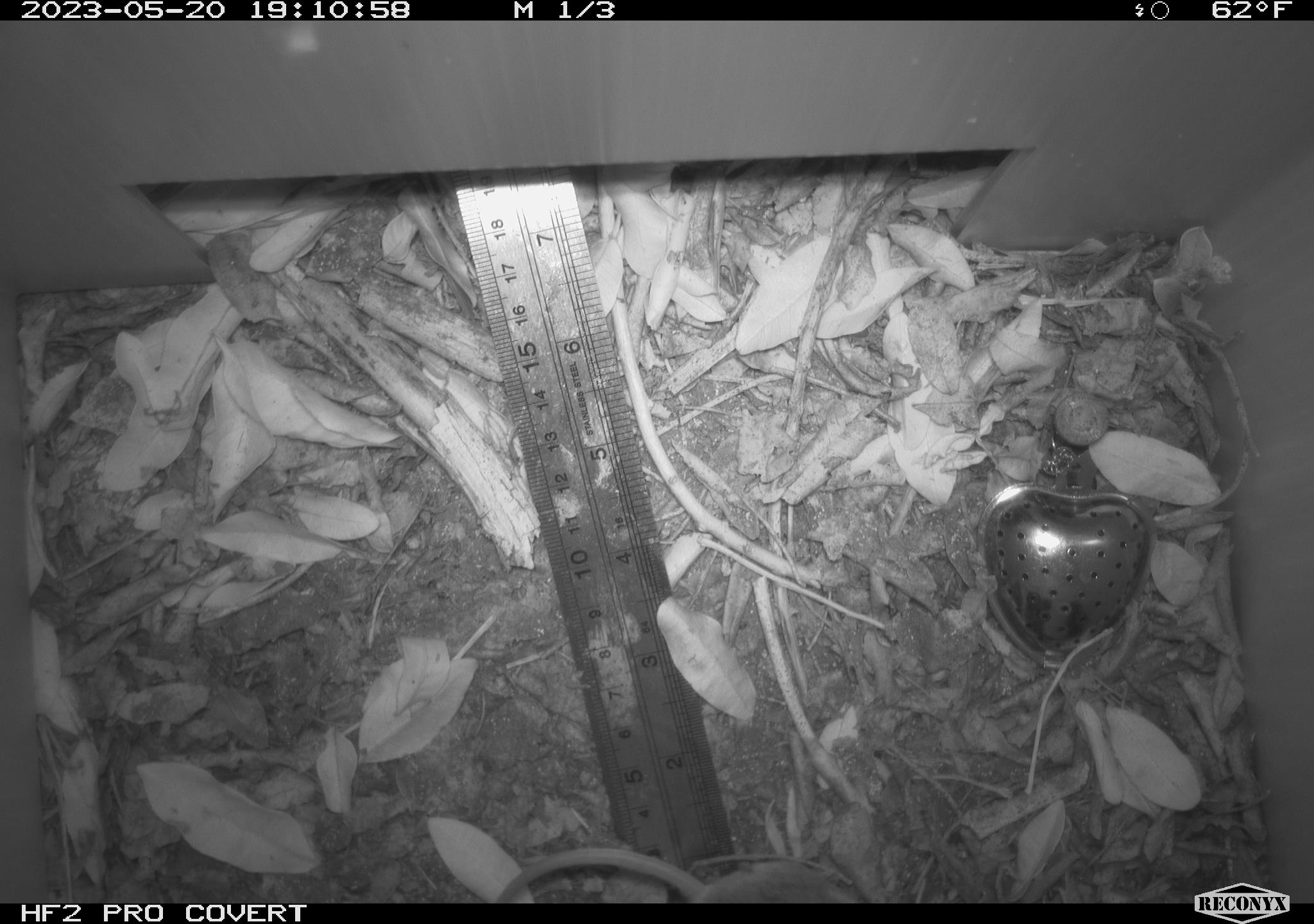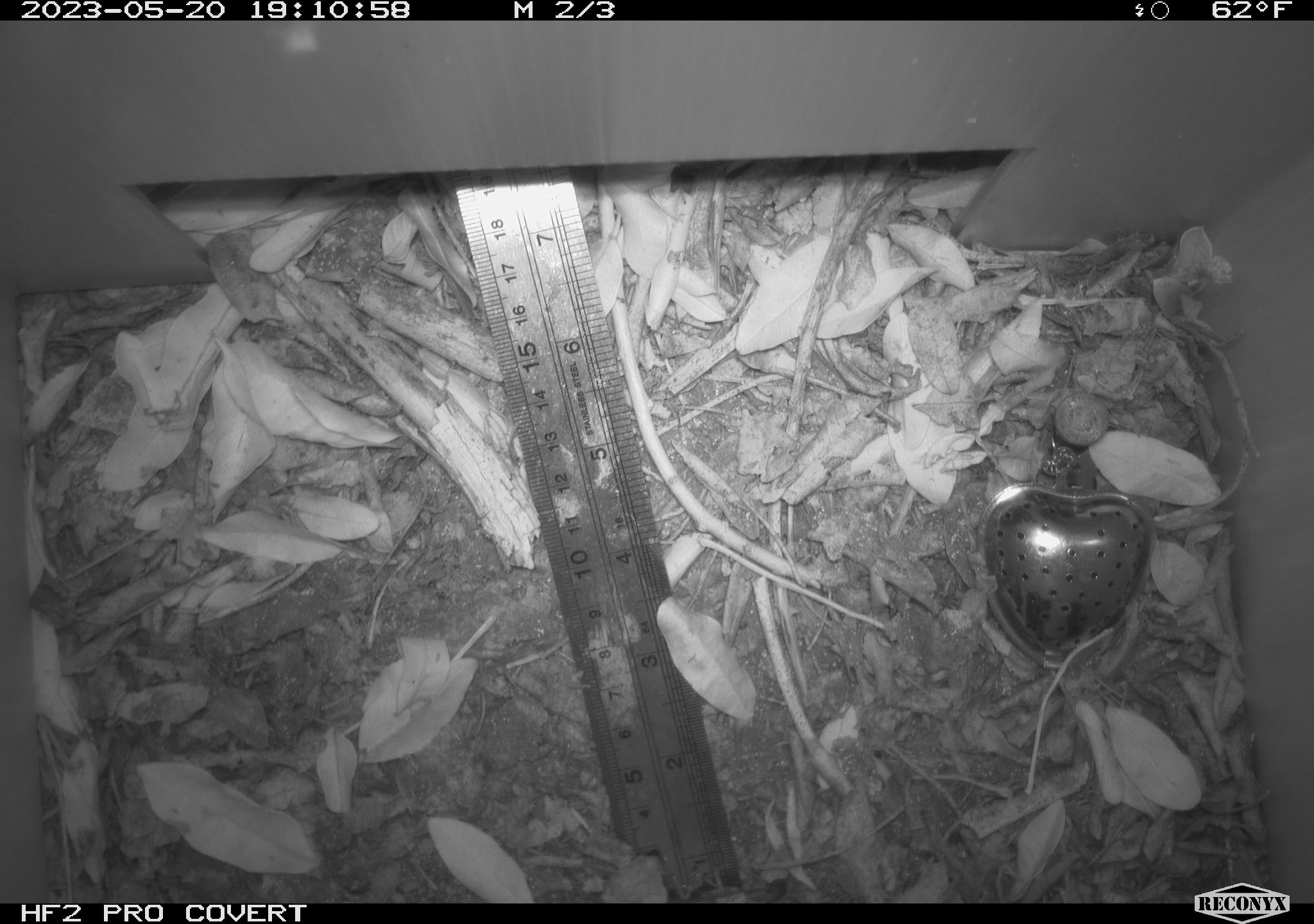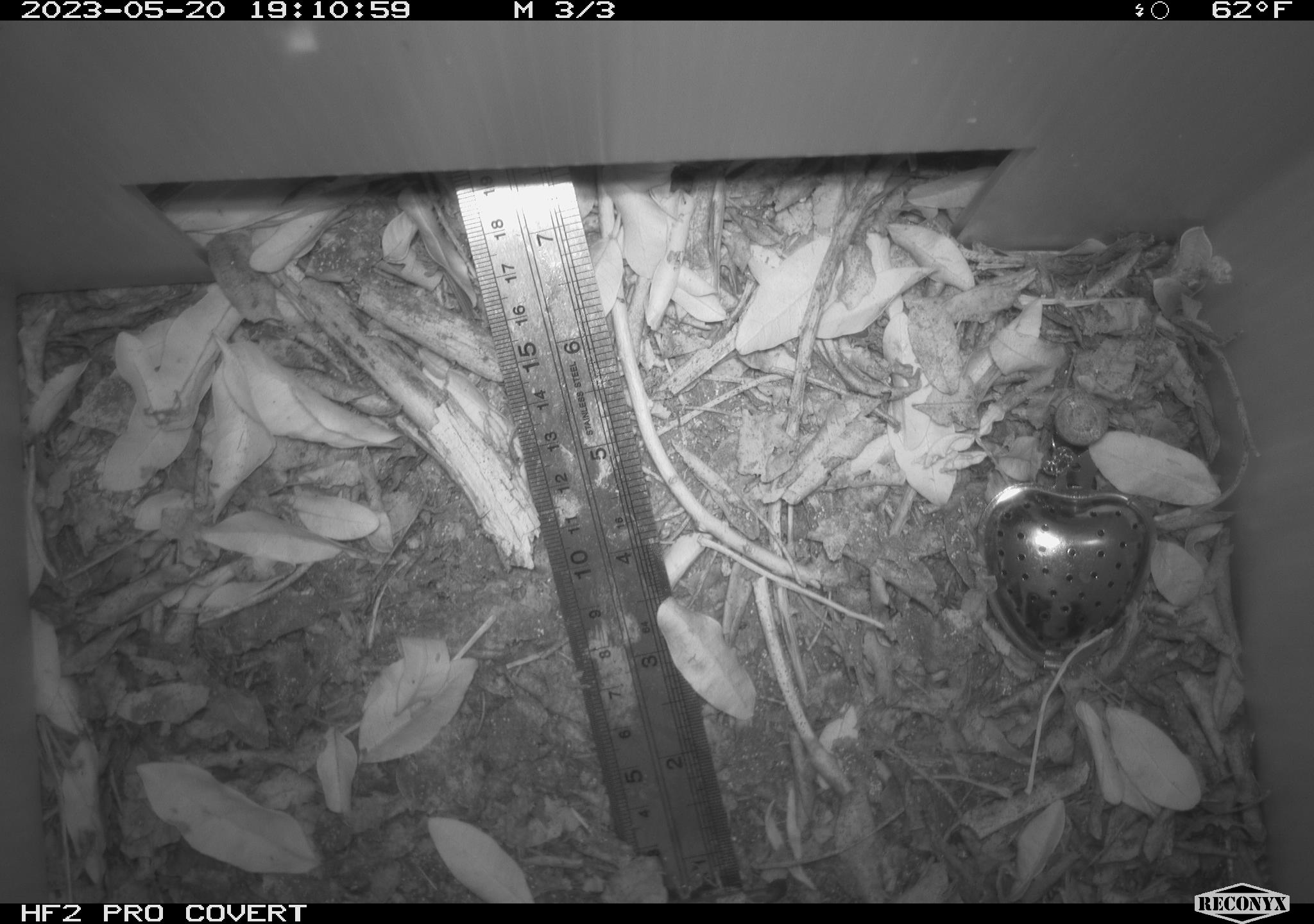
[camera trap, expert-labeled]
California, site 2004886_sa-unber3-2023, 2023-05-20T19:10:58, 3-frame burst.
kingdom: Animalia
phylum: Chordata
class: Mammalia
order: Rodentia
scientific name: Rodentia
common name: mouse species